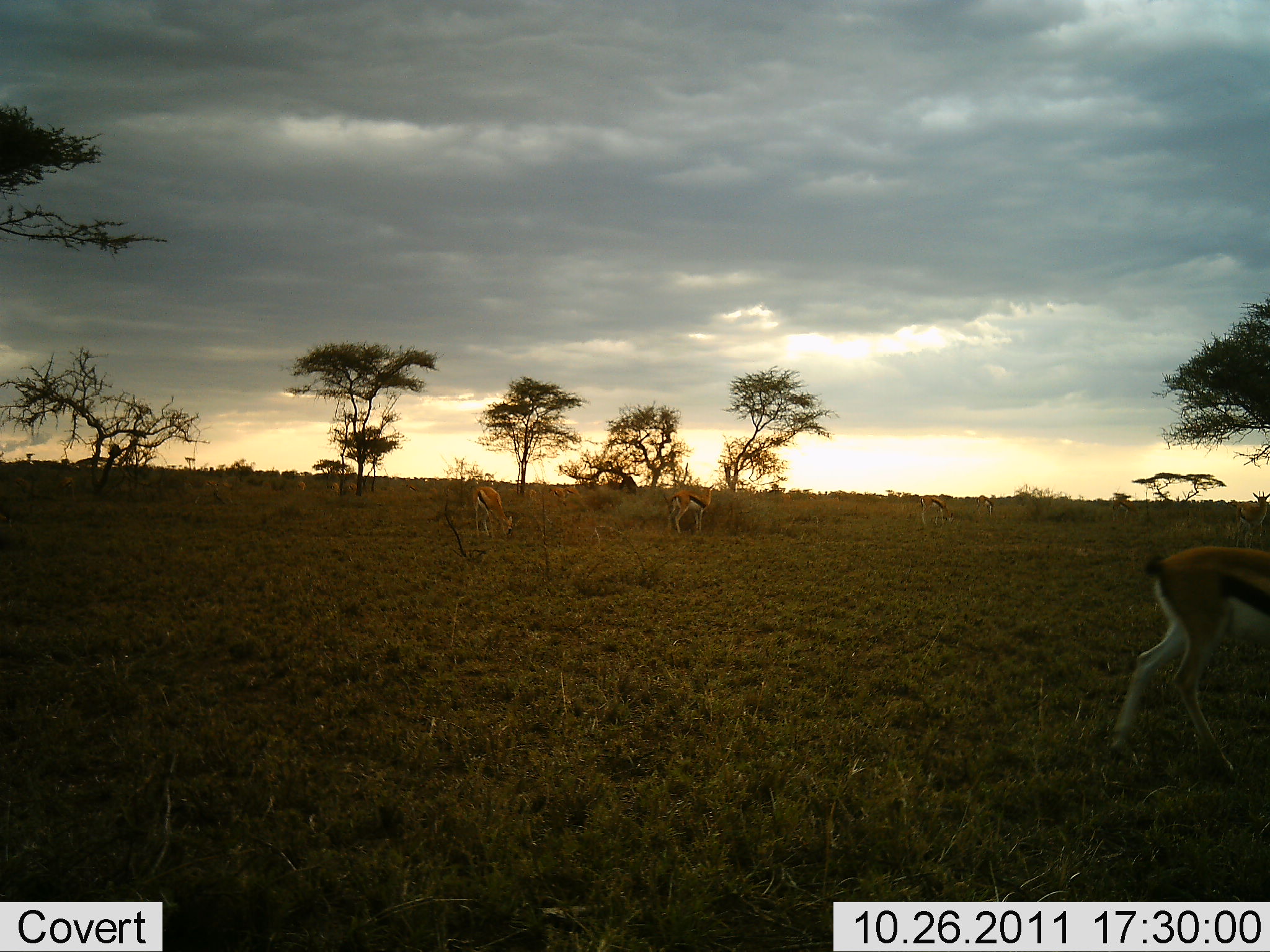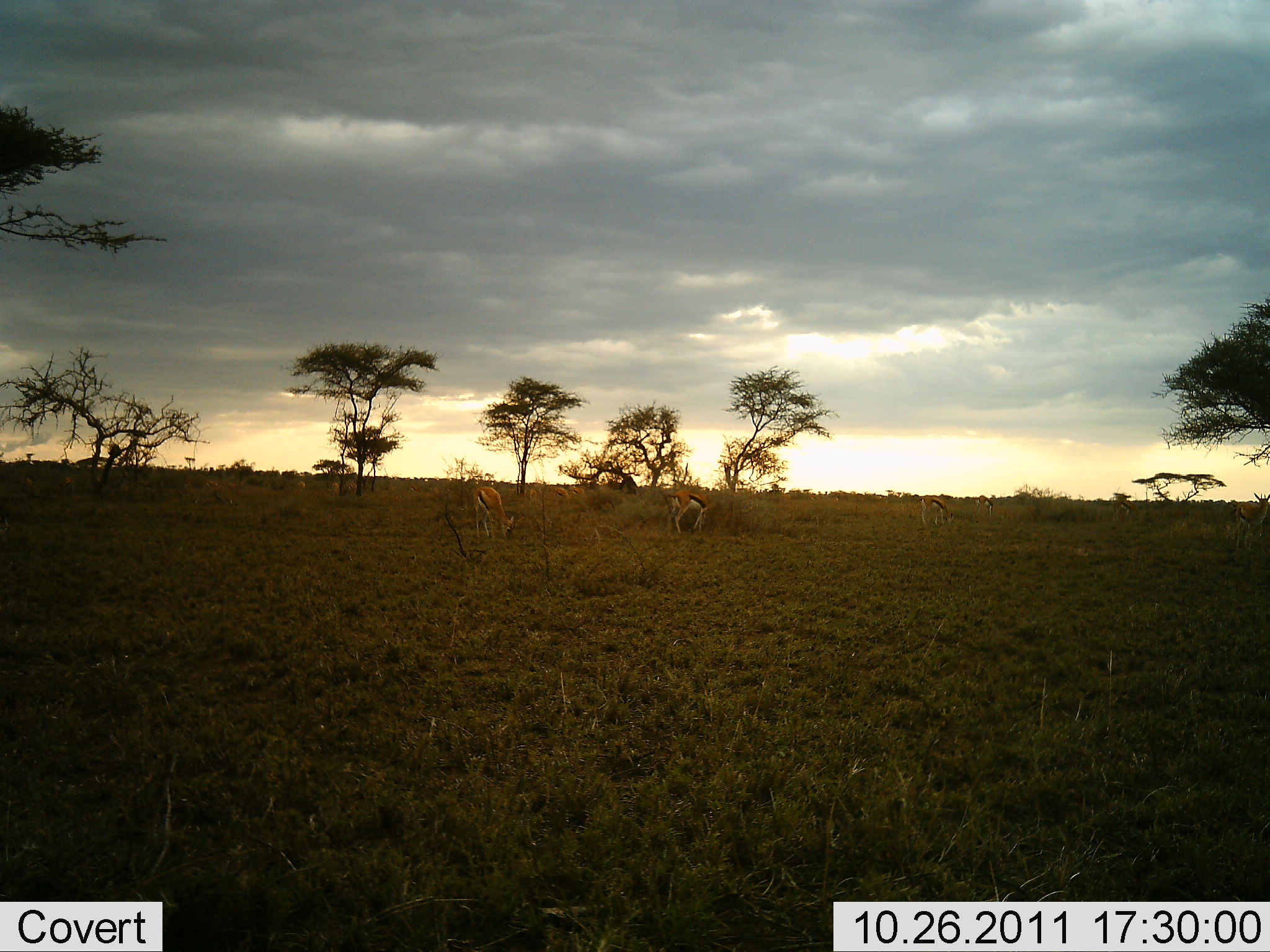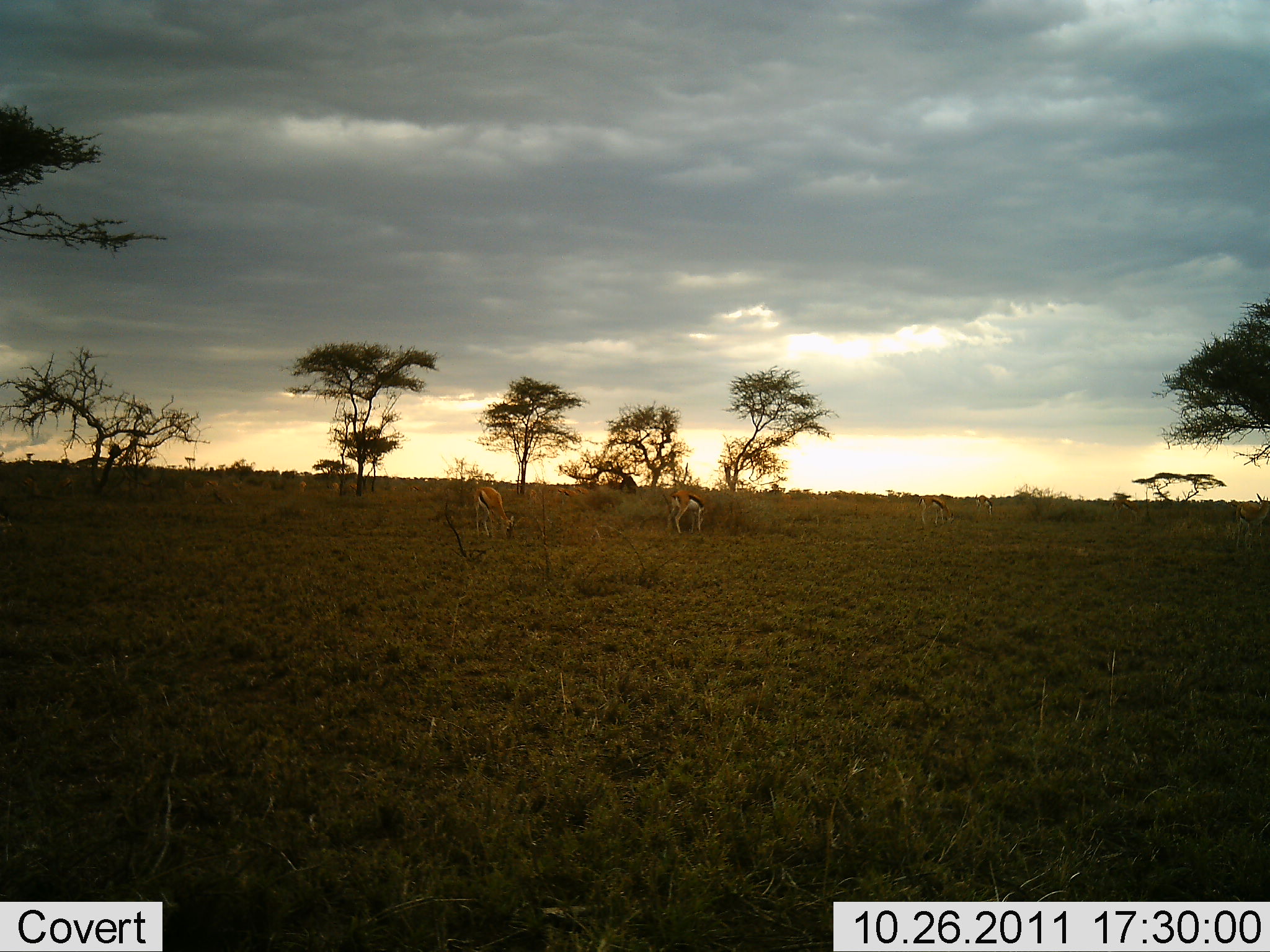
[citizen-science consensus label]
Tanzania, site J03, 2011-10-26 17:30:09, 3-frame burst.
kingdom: Animalia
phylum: Chordata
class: Mammalia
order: Artiodactyla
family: Bovidae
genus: Eudorcas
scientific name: Eudorcas thomsonii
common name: thomson's gazelle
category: gazellethomsons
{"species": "gazellethomsons (thomson's gazelle) (Eudorcas thomsonii)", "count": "3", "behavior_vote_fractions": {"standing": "29%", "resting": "7%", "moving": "64%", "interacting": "0%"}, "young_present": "0%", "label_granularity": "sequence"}